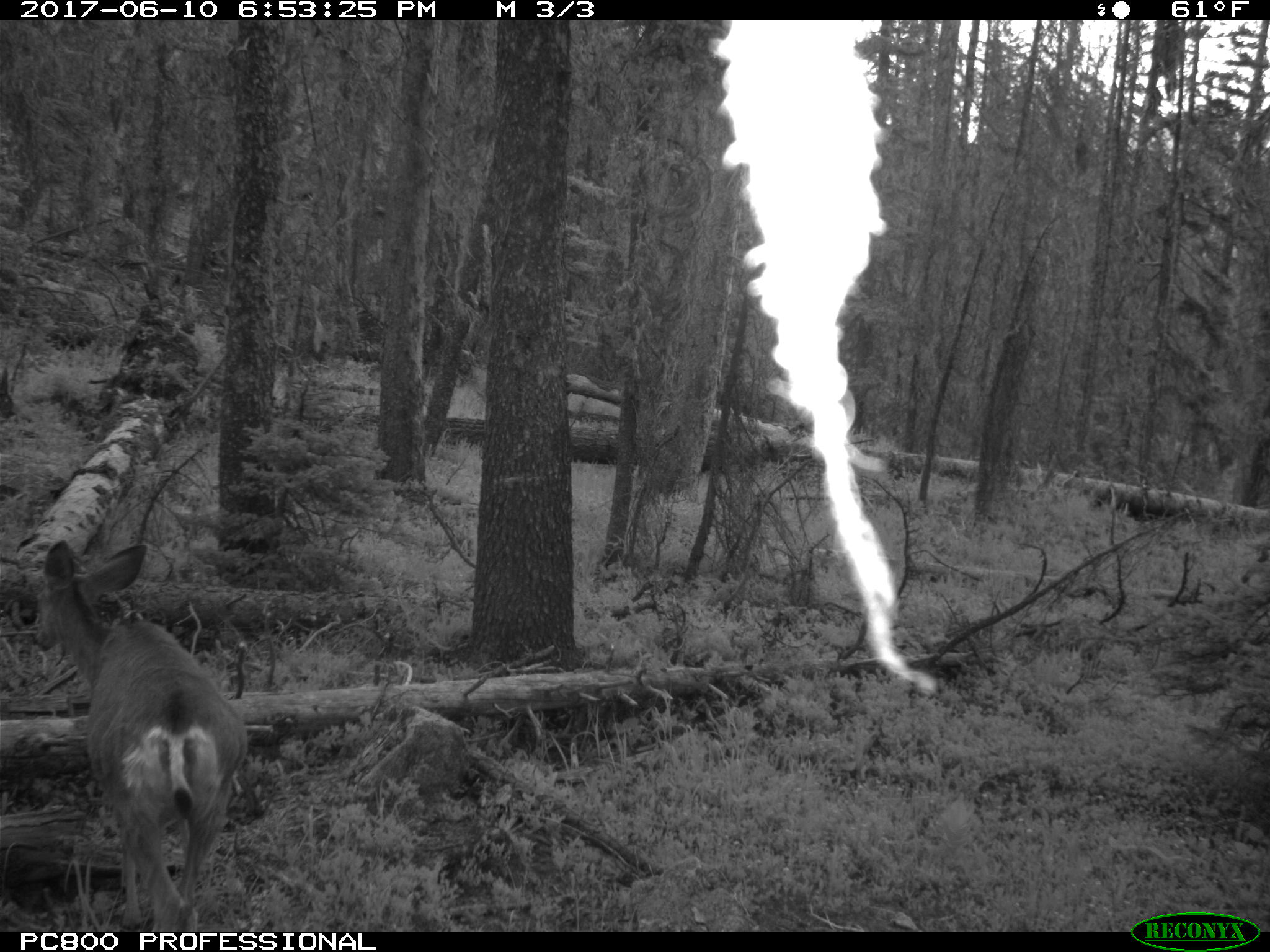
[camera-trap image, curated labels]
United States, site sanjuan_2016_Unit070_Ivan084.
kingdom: Animalia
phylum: Chordata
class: Mammalia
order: Artiodactyla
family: Cervidae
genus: Odocoileus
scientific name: Odocoileus hemionus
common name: mule deer